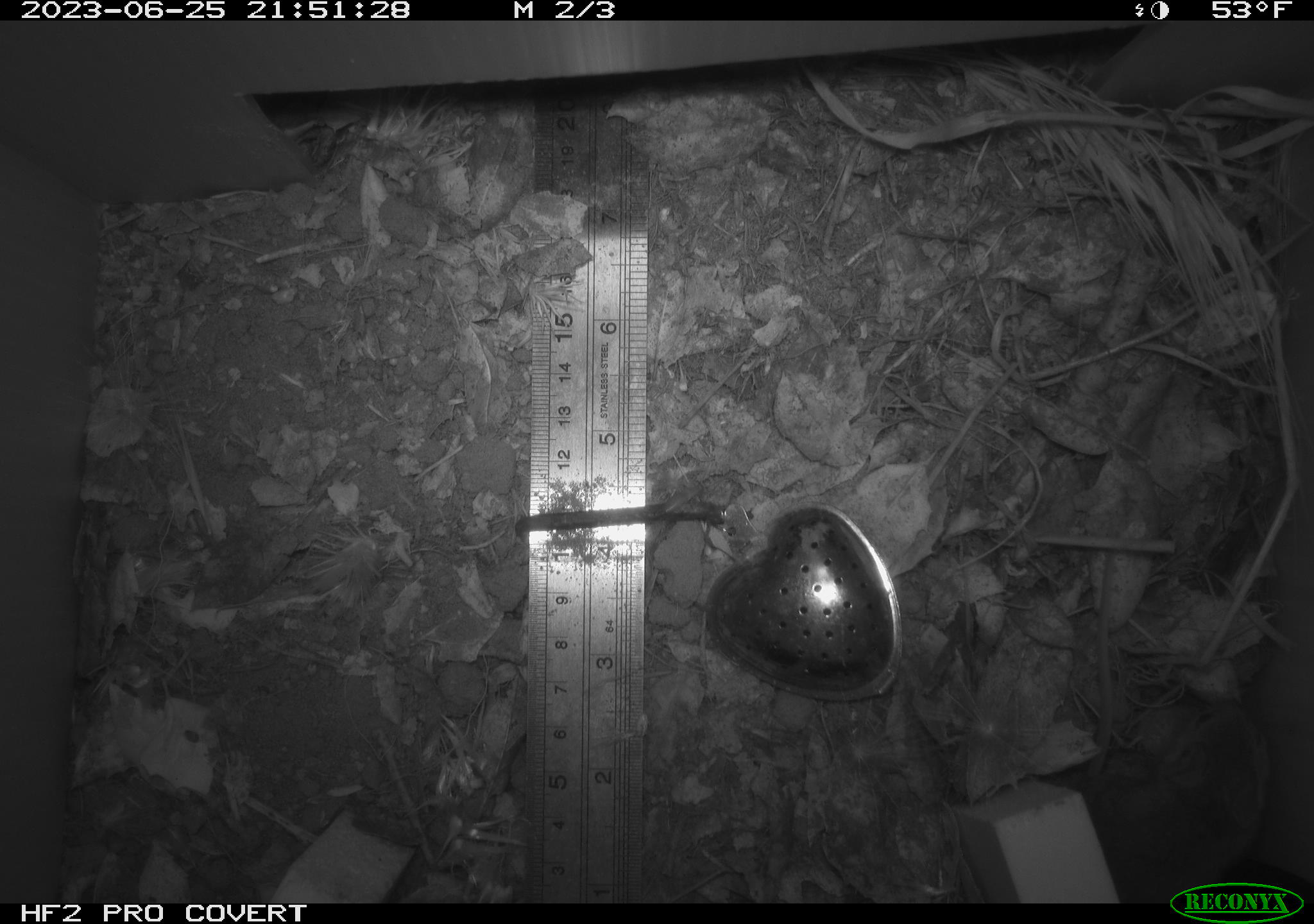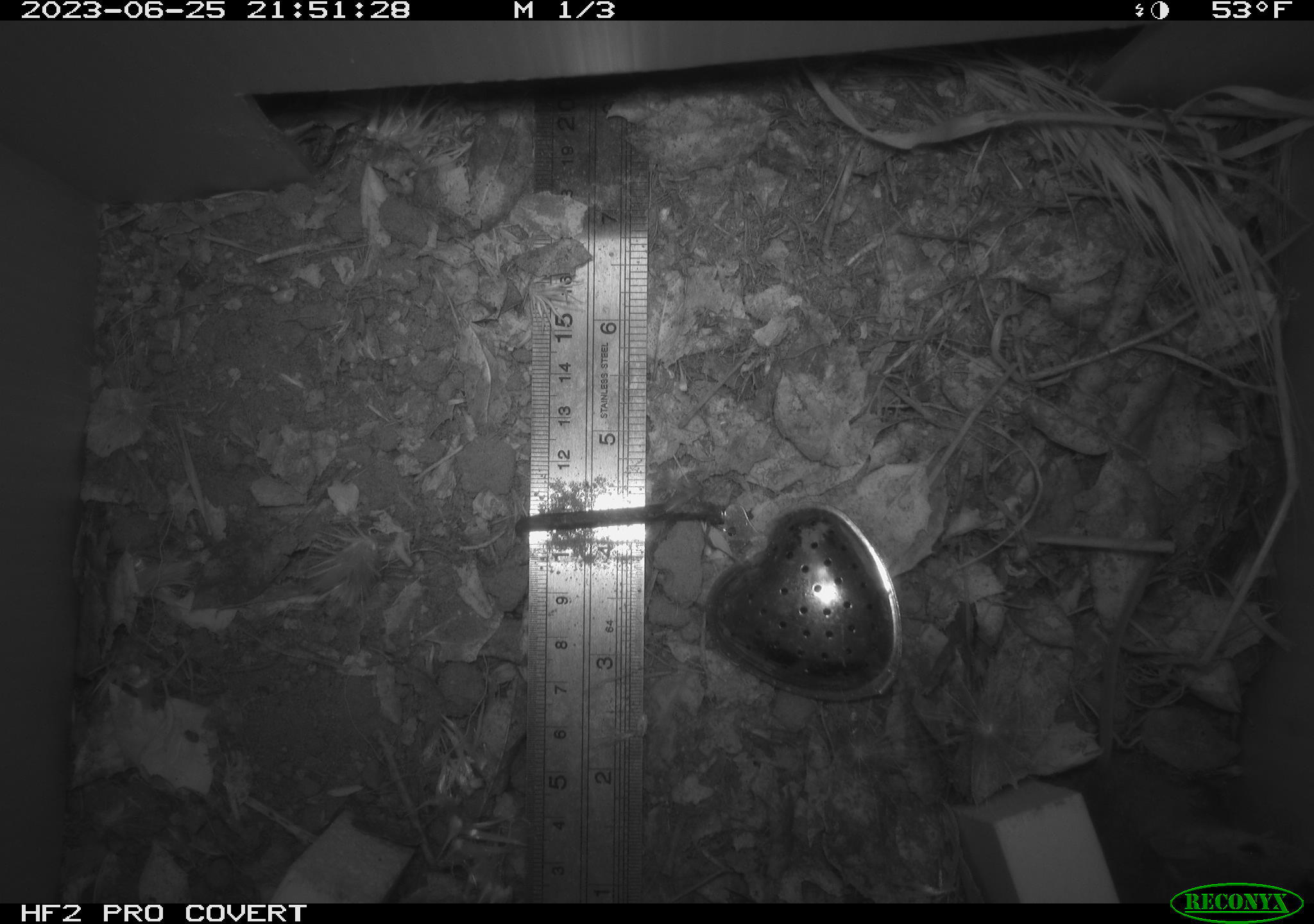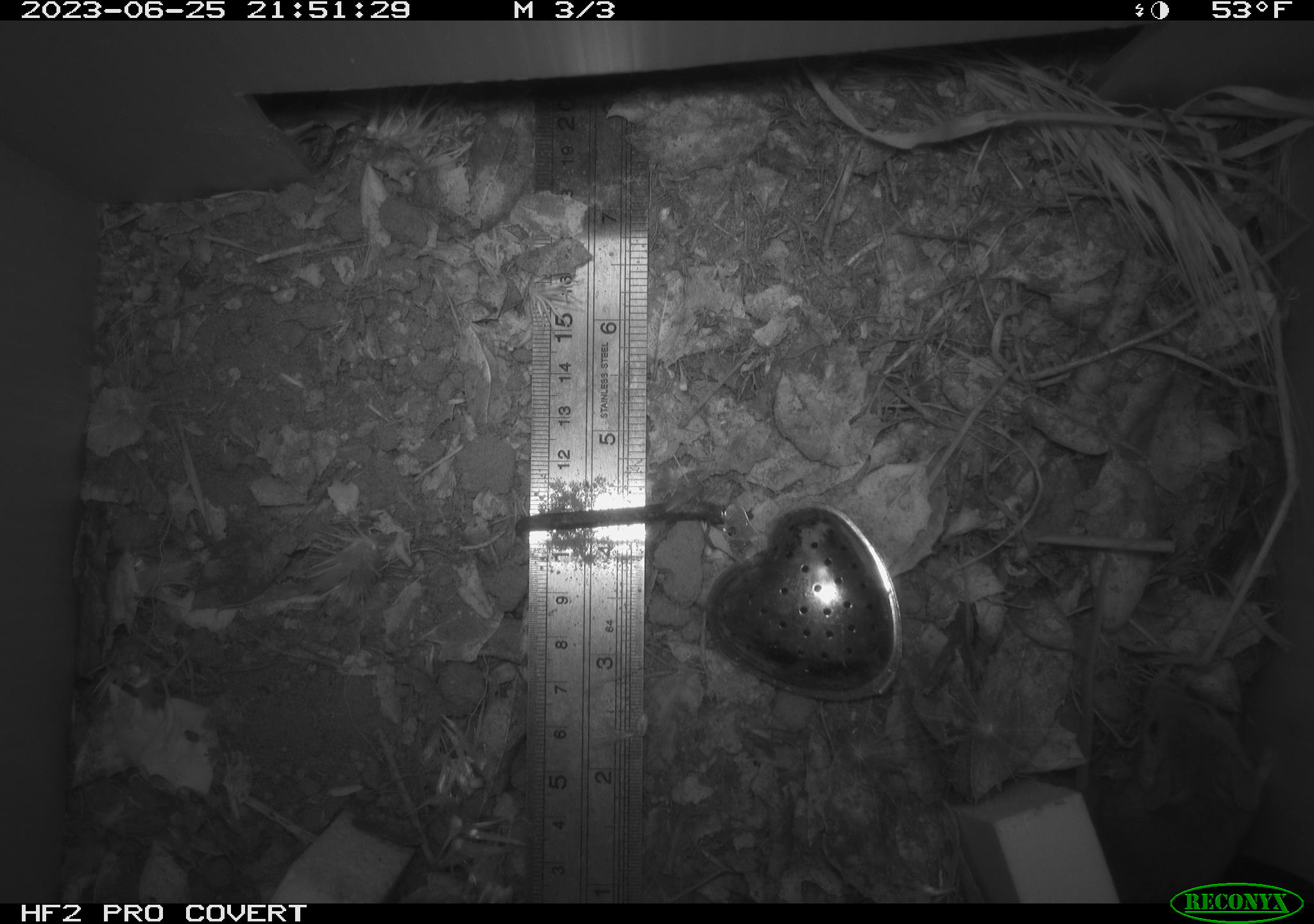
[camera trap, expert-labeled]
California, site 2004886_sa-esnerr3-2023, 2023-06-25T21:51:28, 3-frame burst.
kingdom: Animalia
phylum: Chordata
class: Mammalia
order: Rodentia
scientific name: Rodentia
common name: mouse species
Mouse species (Rodentia).